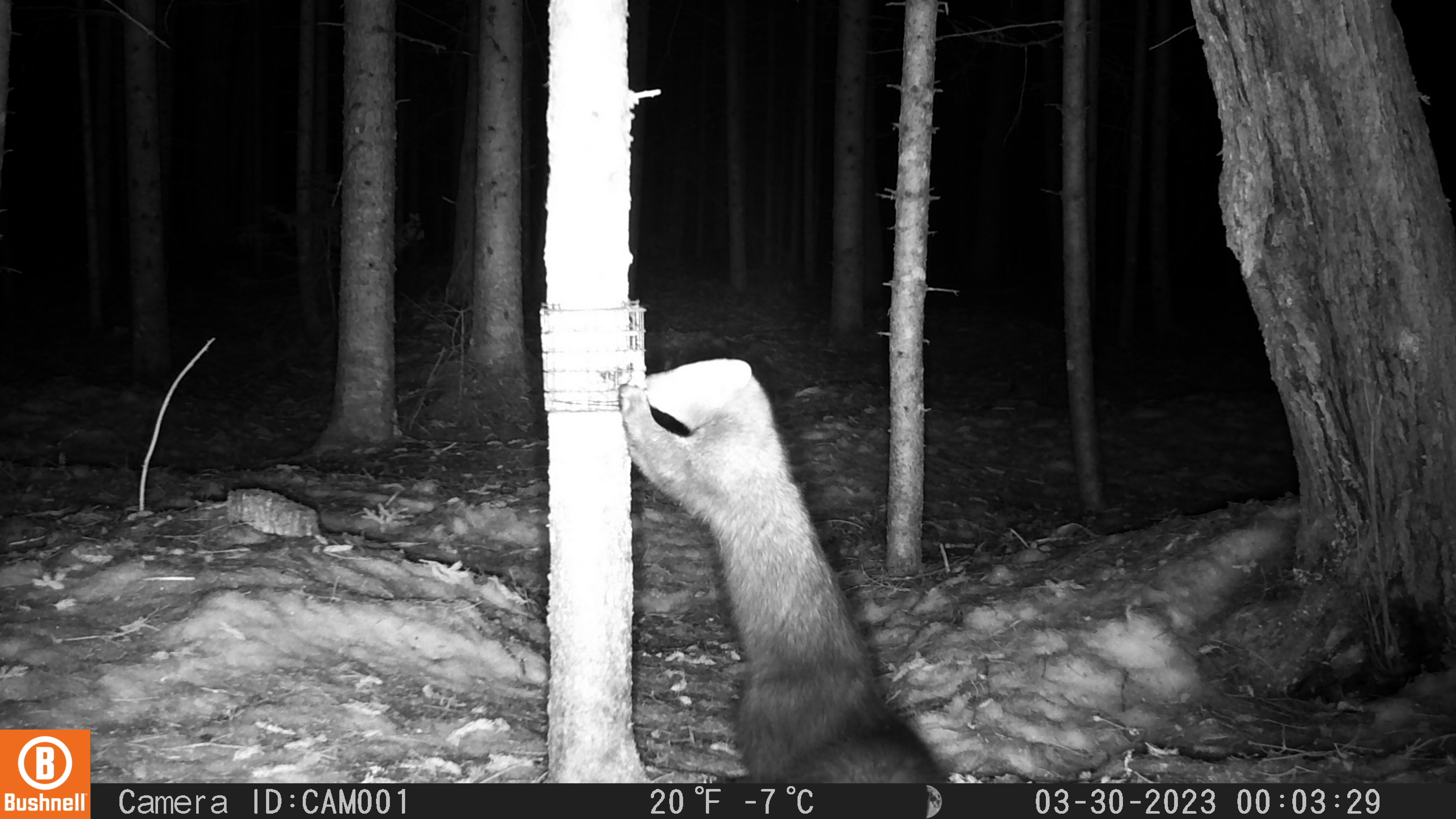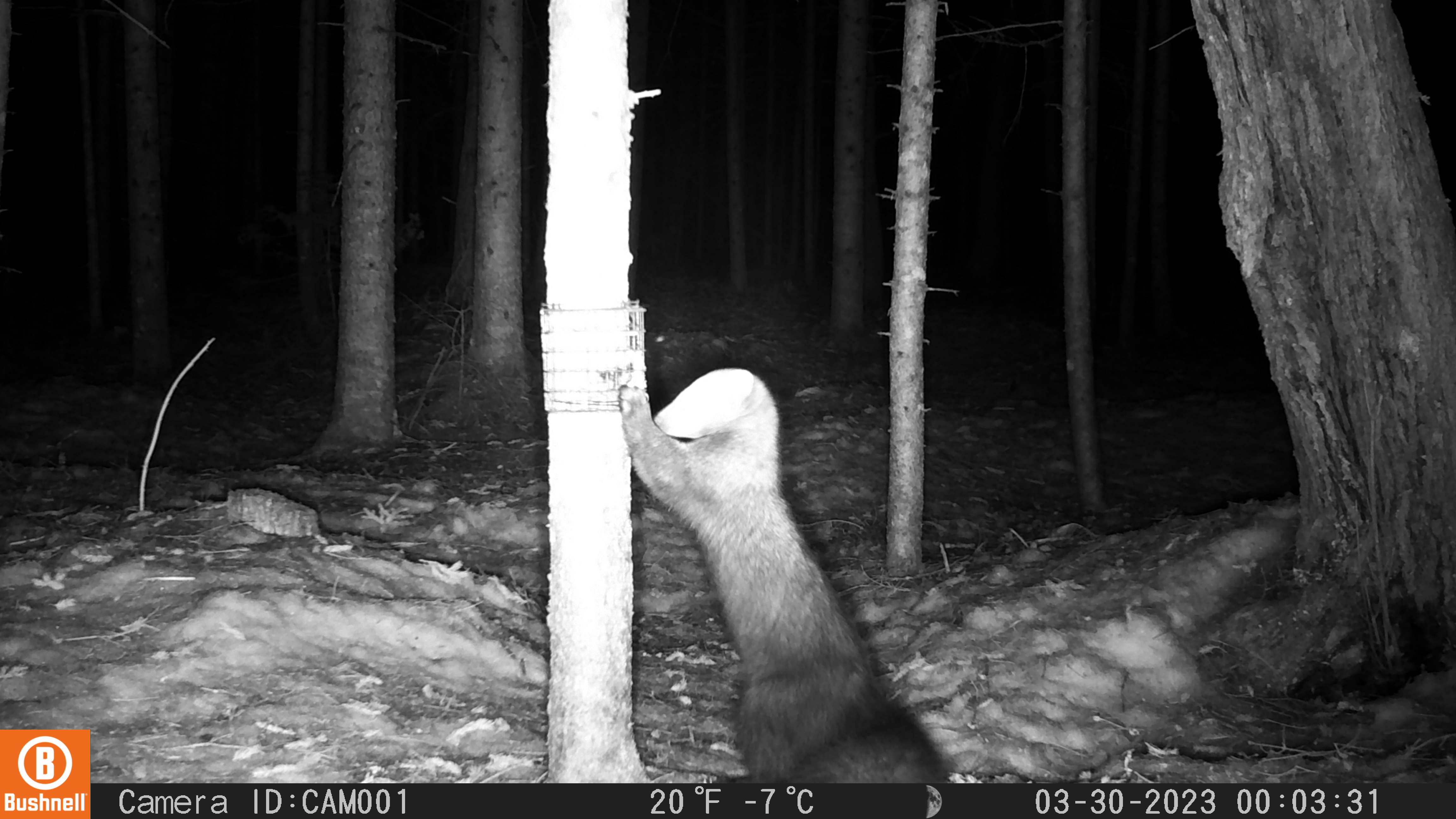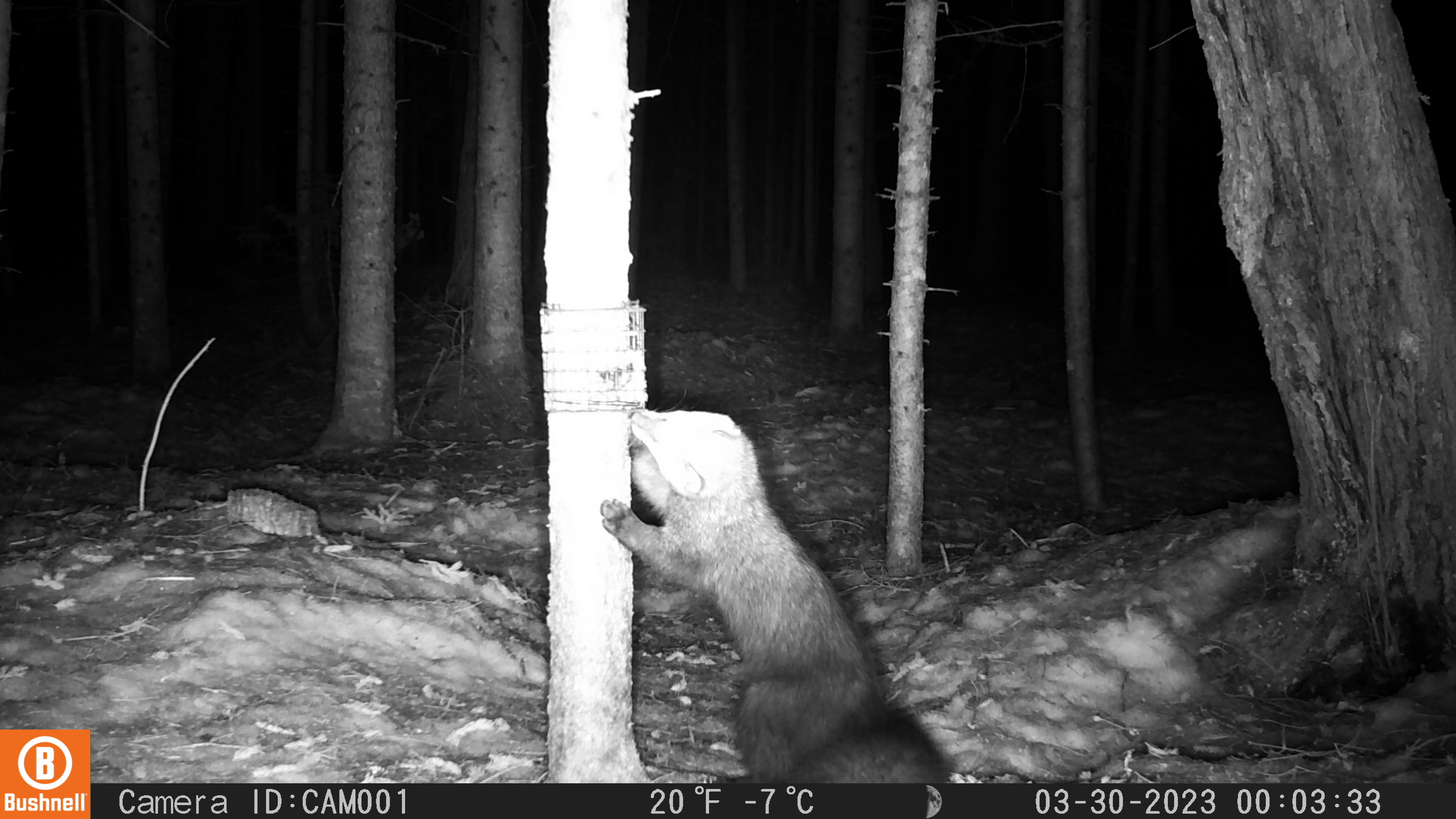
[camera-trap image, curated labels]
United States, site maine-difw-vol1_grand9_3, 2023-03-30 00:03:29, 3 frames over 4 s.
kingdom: Animalia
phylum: Chordata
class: Mammalia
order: Carnivora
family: Mustelidae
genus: Pekania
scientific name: Pekania pennanti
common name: fisher